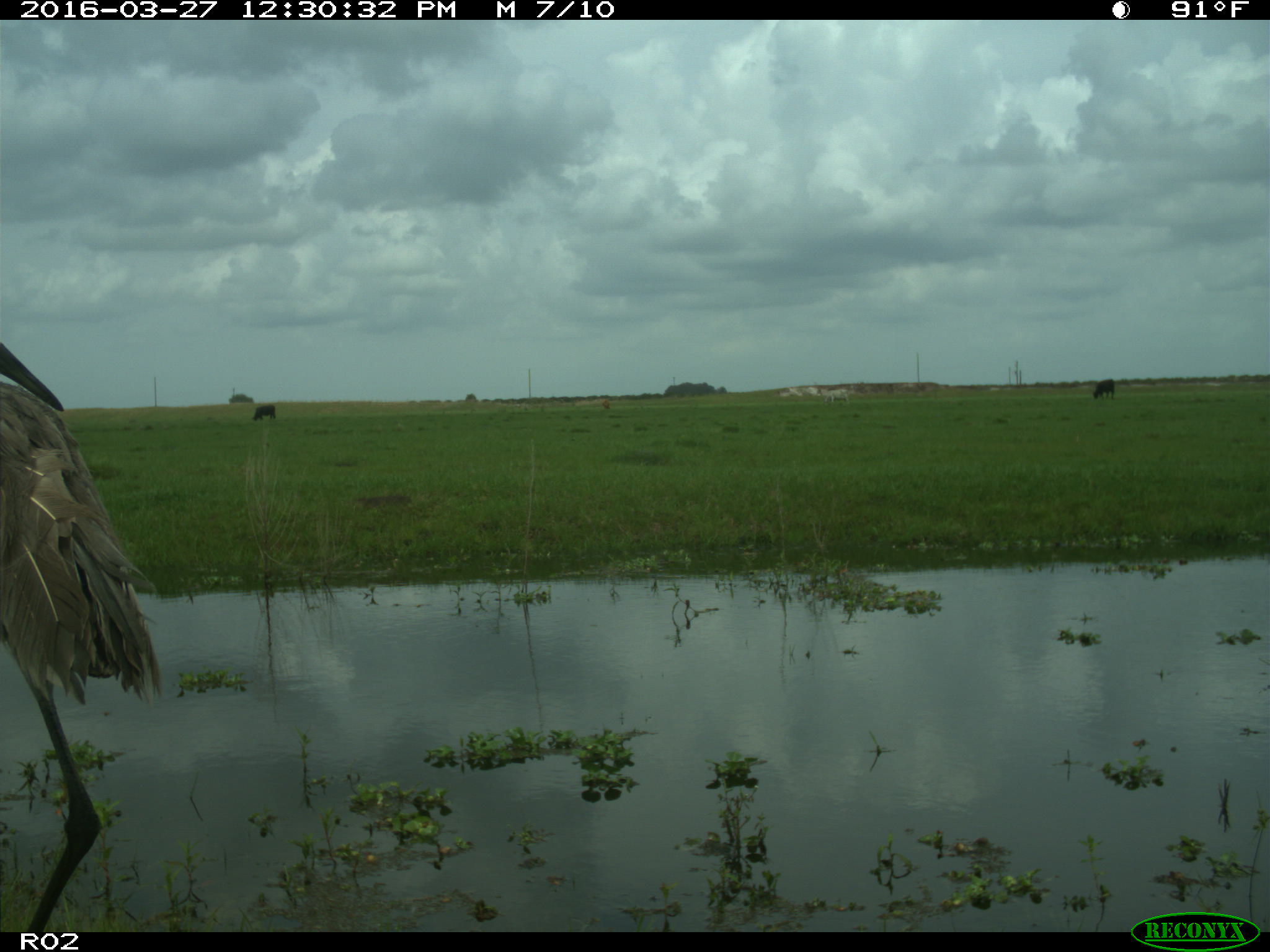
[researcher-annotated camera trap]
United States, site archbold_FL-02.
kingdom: Animalia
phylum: Chordata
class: Mammalia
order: Artiodactyla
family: Bovidae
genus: Bos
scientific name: Bos taurus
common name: domestic cow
Bos taurus (domestic cow).